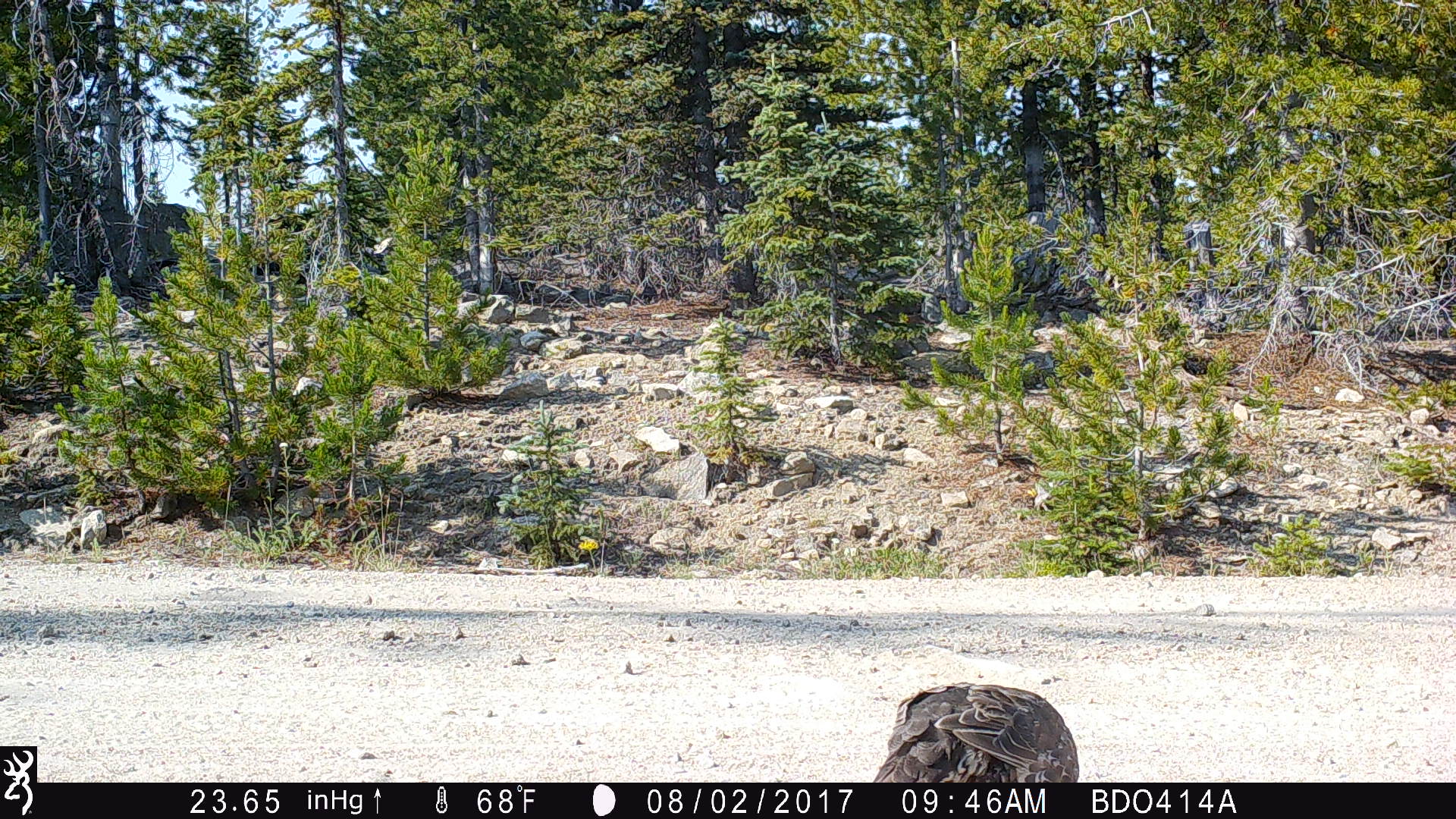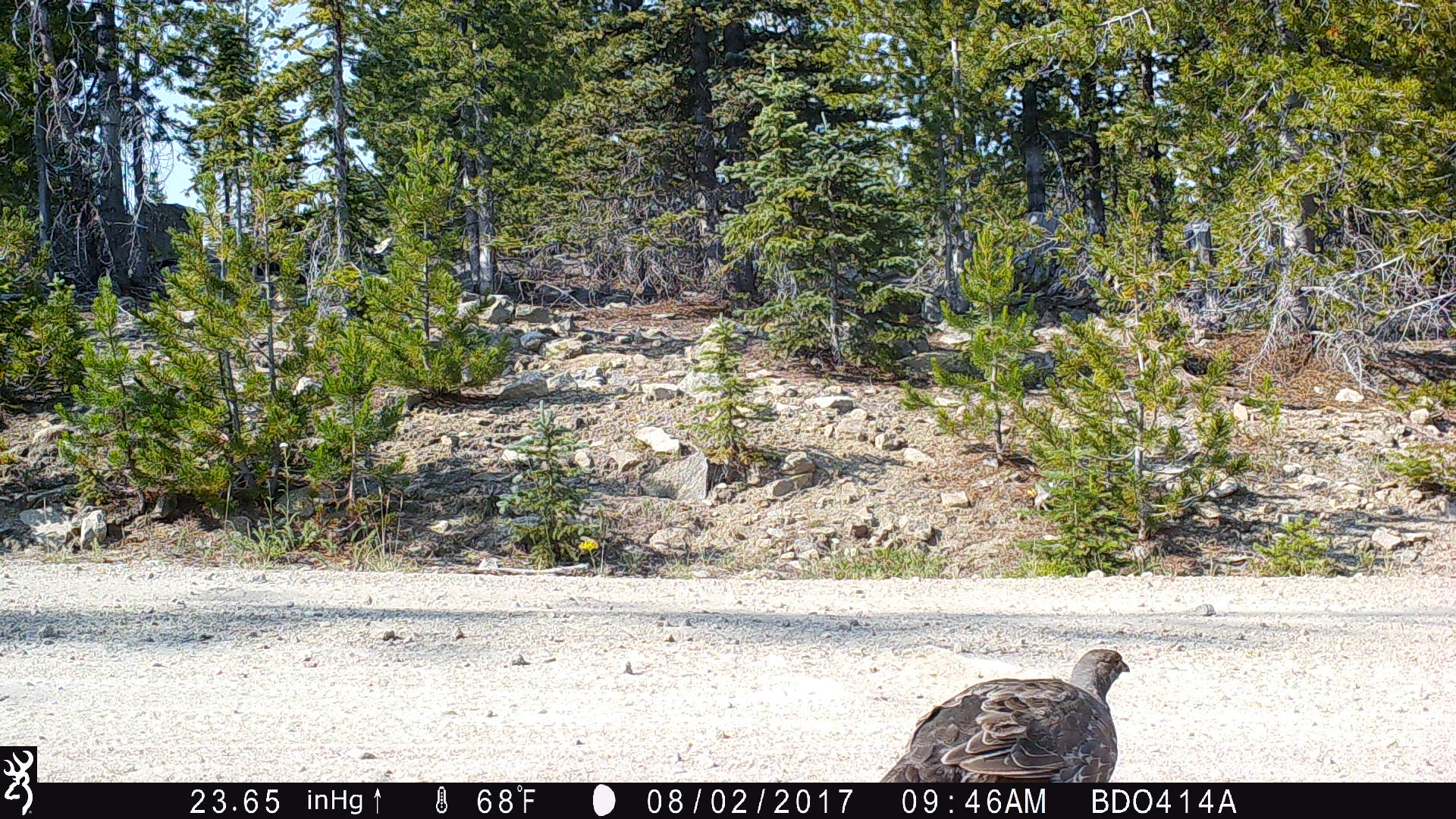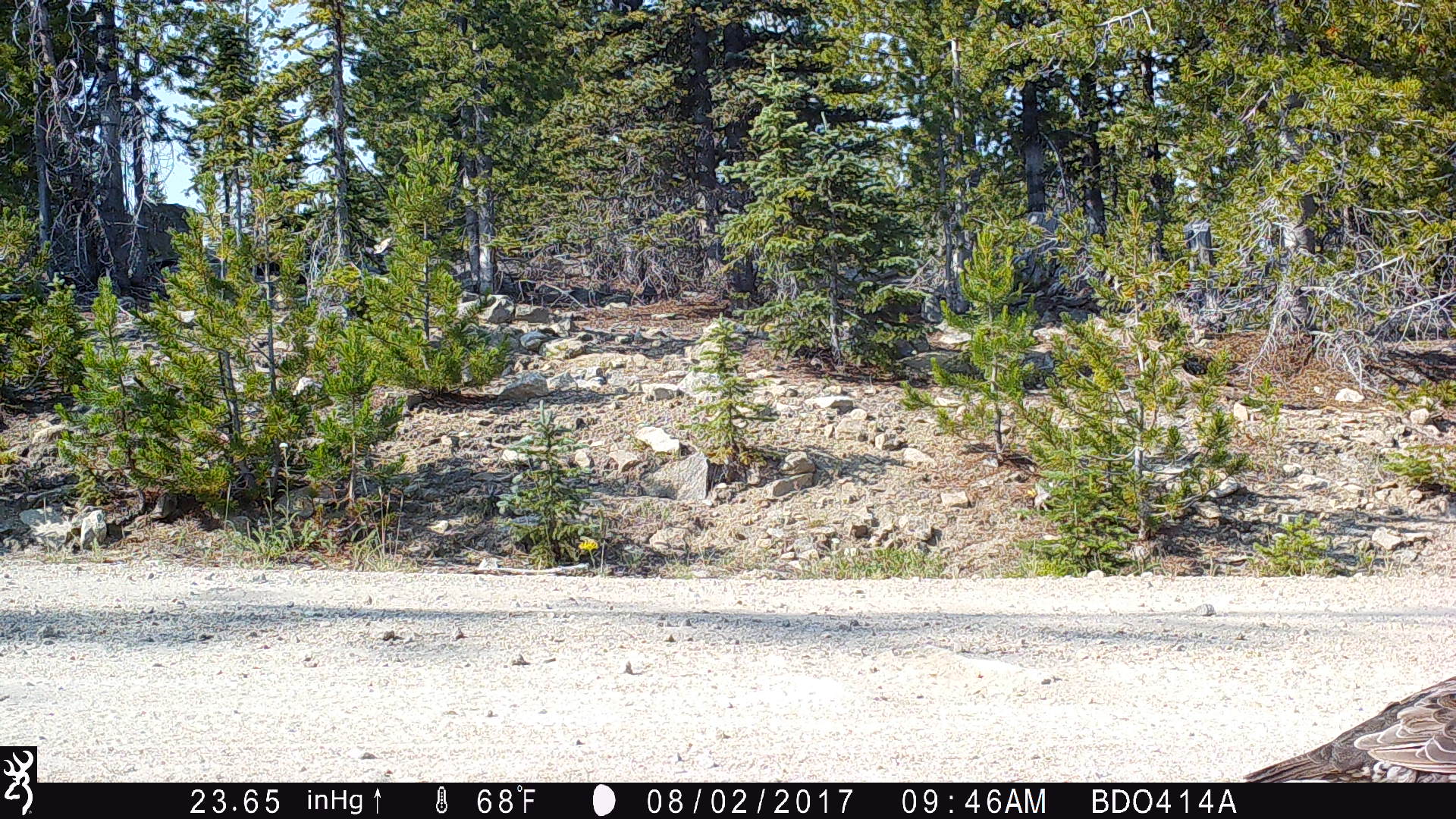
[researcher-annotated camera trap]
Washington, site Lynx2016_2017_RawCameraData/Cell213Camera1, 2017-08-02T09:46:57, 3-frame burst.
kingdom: Animalia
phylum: Chordata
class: Aves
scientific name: Aves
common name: birds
Aves (birds). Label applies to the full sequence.